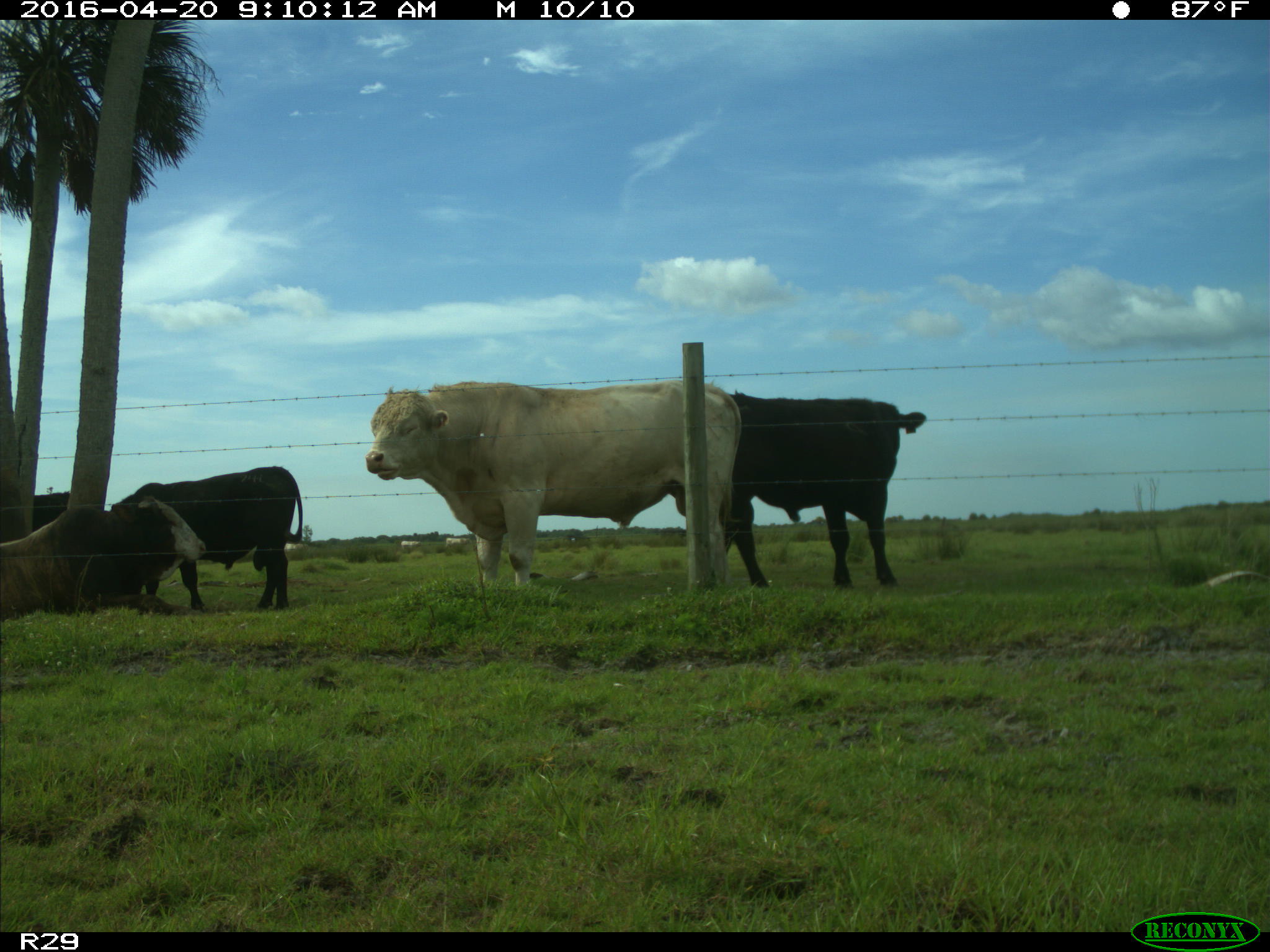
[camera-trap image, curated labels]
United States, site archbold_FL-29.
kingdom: Animalia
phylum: Chordata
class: Mammalia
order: Artiodactyla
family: Bovidae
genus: Bos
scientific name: Bos taurus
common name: domestic cow